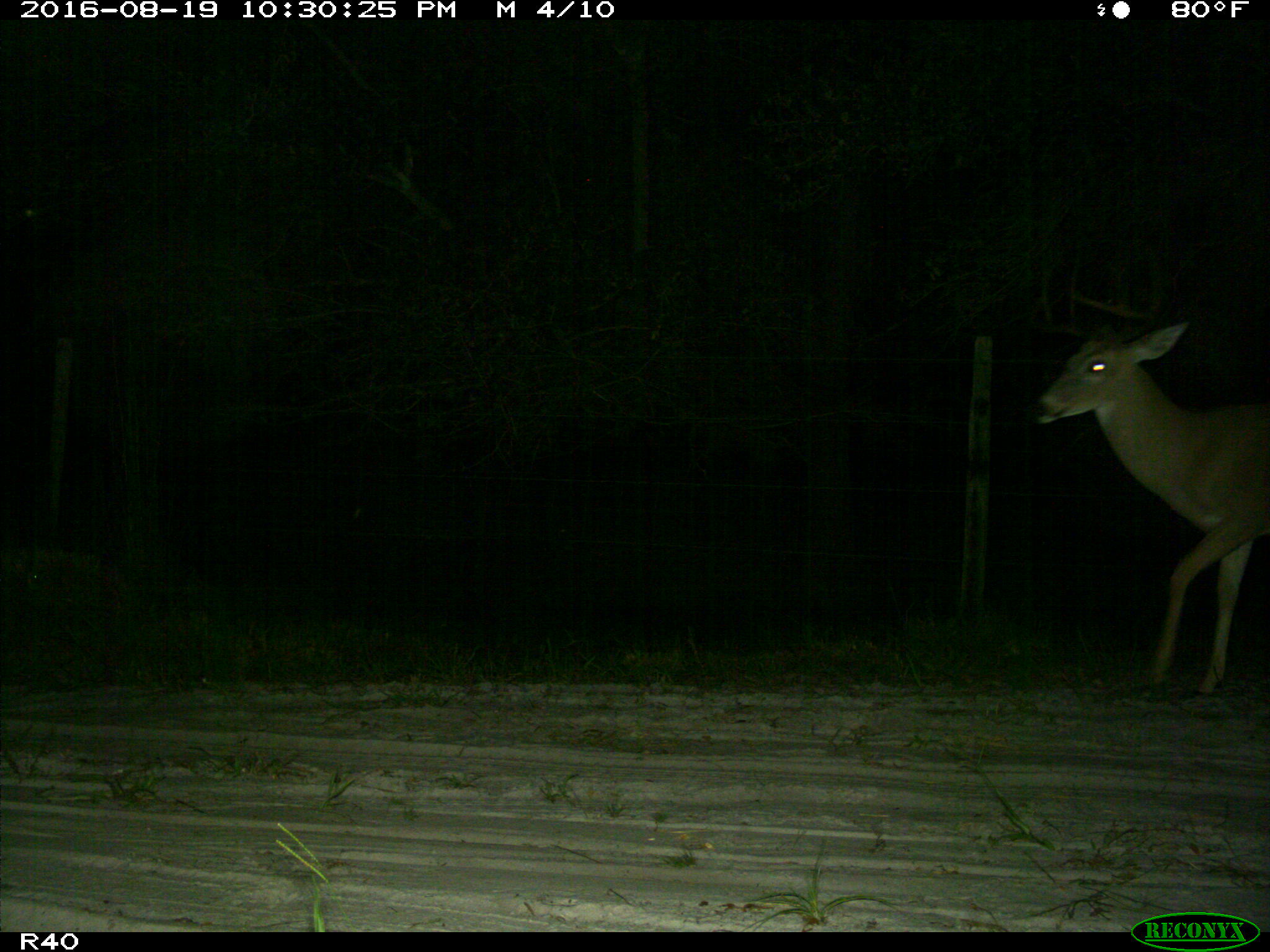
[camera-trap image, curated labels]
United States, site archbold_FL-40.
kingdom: Animalia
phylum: Chordata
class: Mammalia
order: Artiodactyla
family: Cervidae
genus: Odocoileus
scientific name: Odocoileus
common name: deer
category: unidentified deer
Unidentified deer (deer) (Odocoileus).